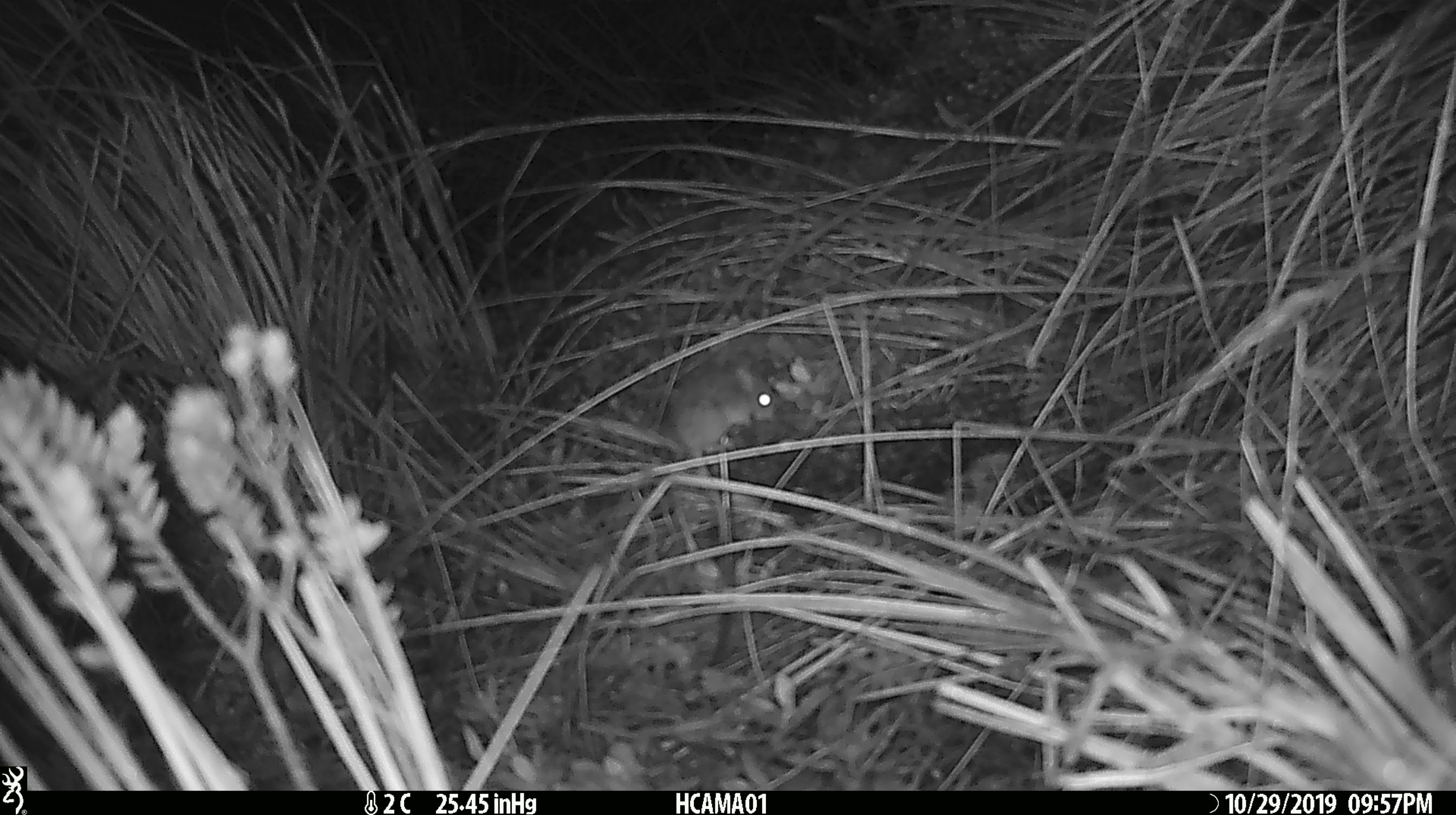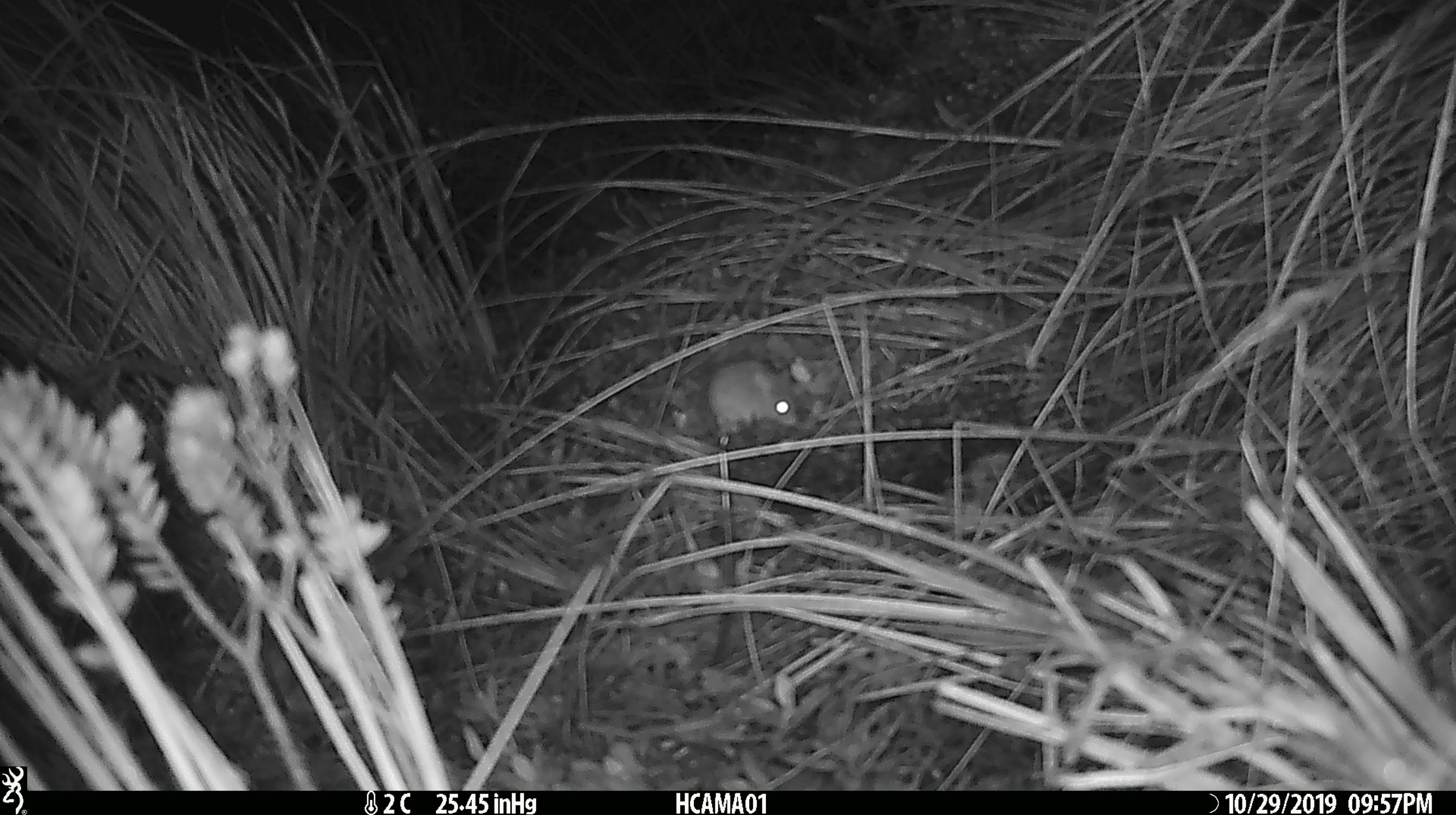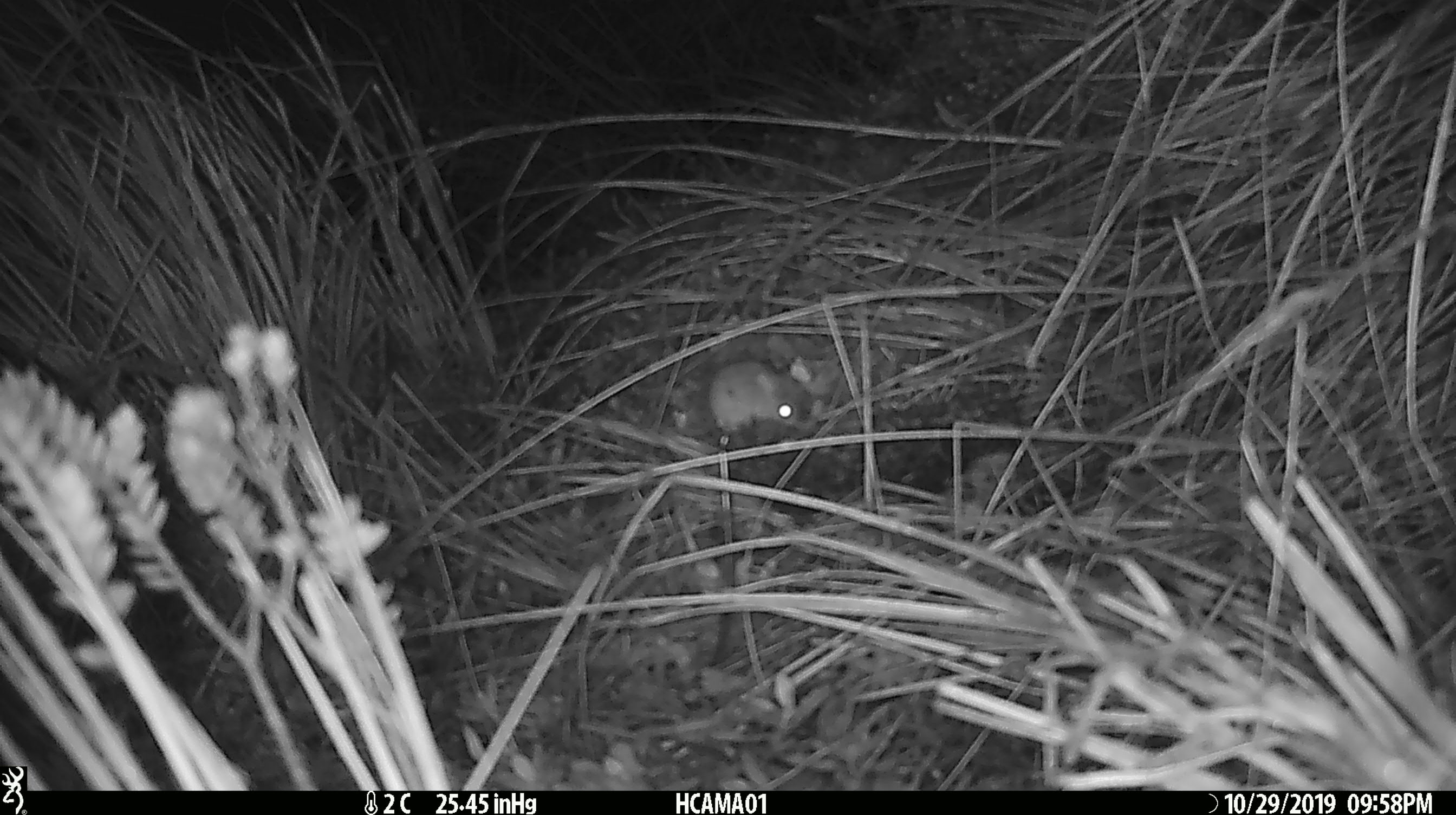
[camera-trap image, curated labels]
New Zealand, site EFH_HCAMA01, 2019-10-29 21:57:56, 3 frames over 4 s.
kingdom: Animalia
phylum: Chordata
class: Mammalia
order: Rodentia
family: Muridae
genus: Mus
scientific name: Mus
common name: mouse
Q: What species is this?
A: Mouse (Mus).